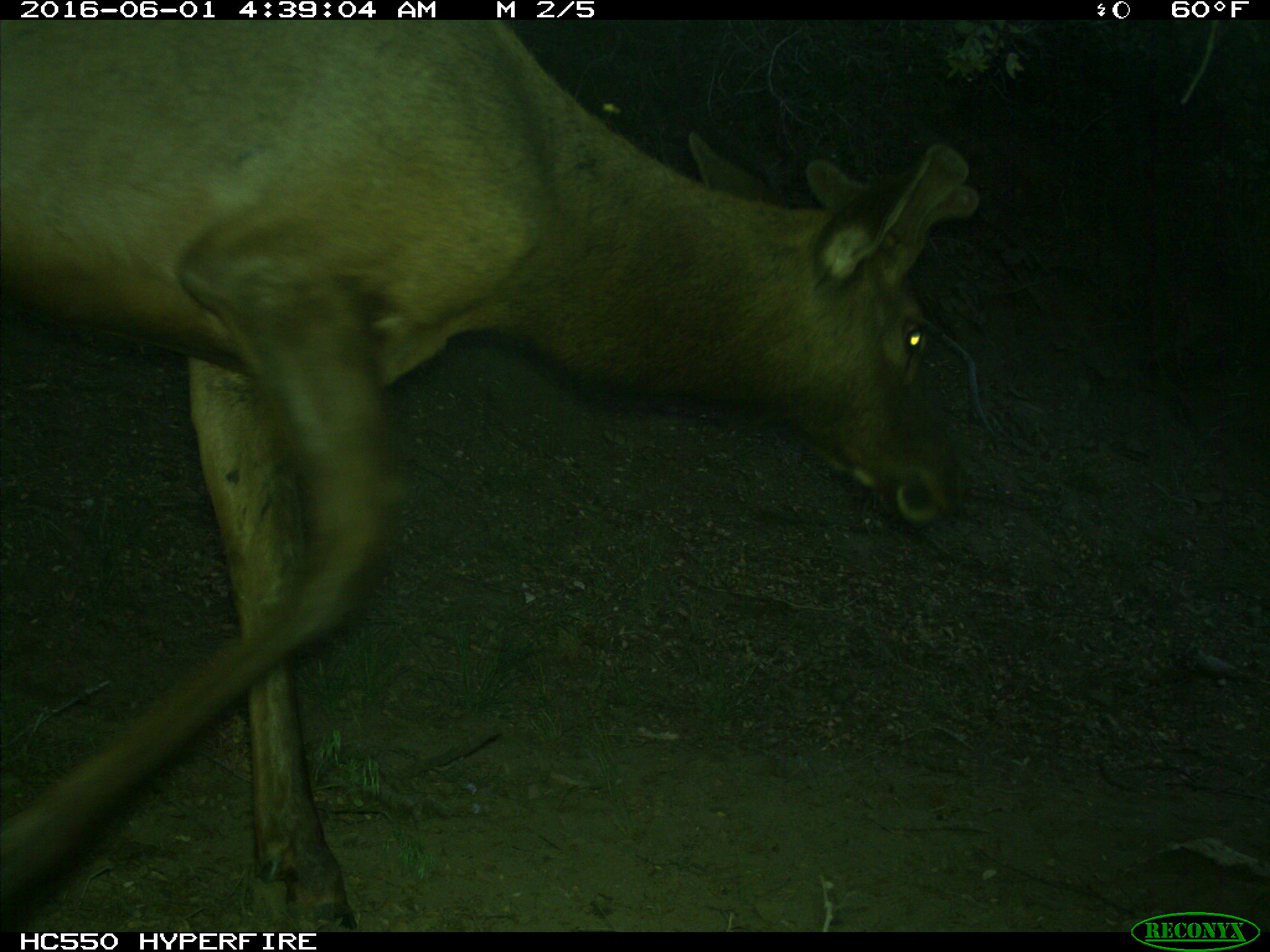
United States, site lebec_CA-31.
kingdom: Animalia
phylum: Chordata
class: Mammalia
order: Artiodactyla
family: Cervidae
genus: Cervus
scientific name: Cervus canadensis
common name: elk